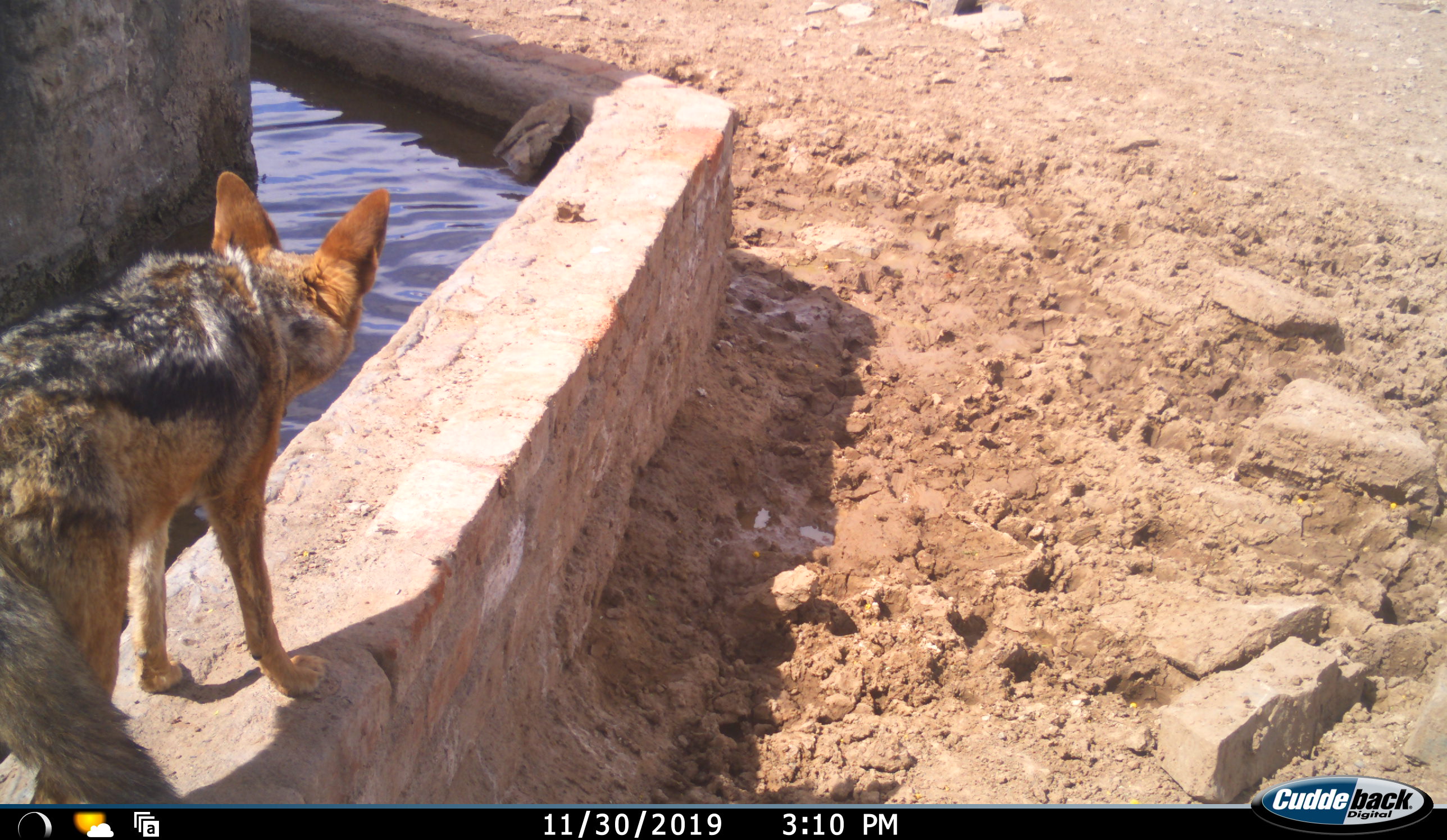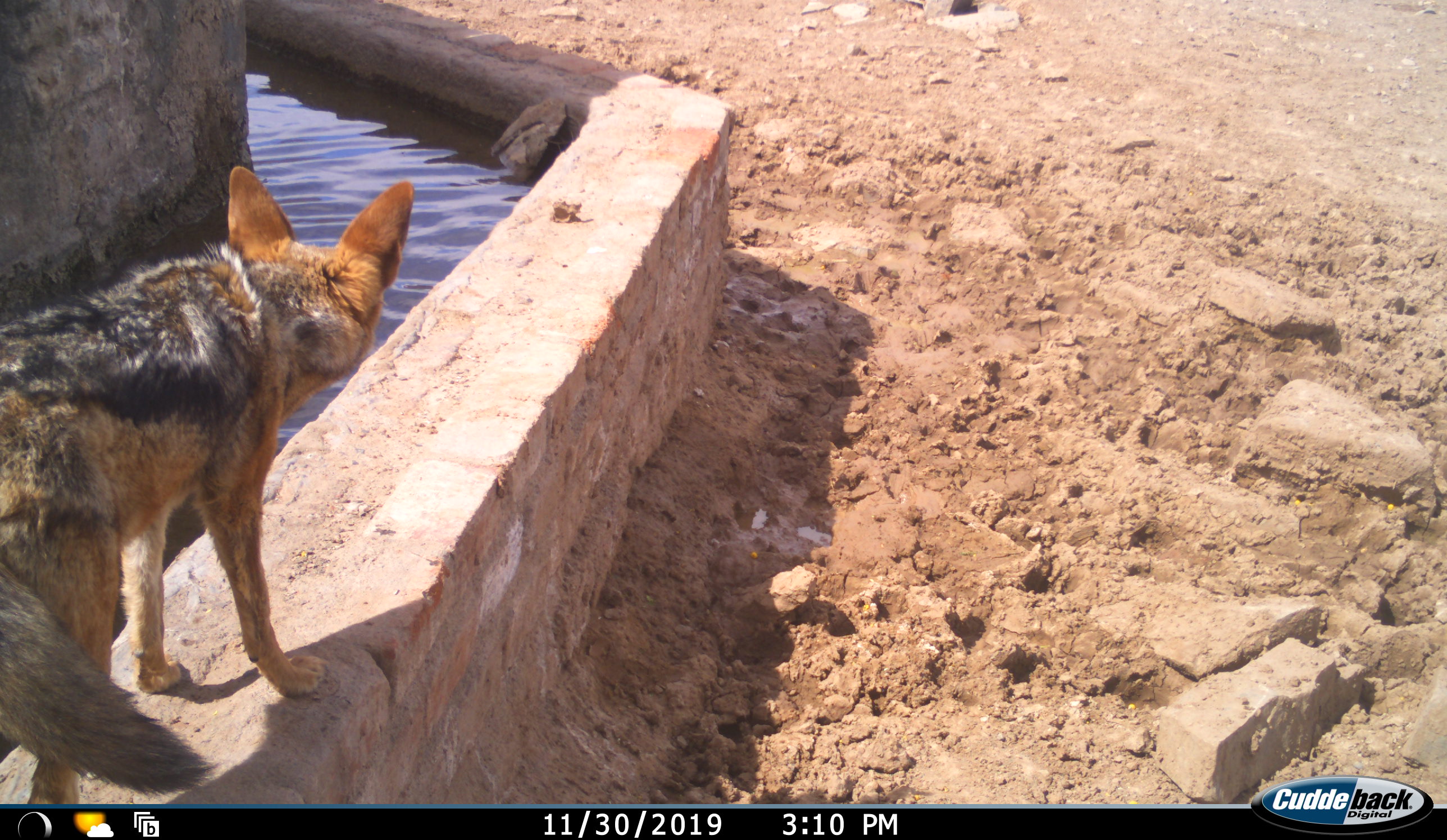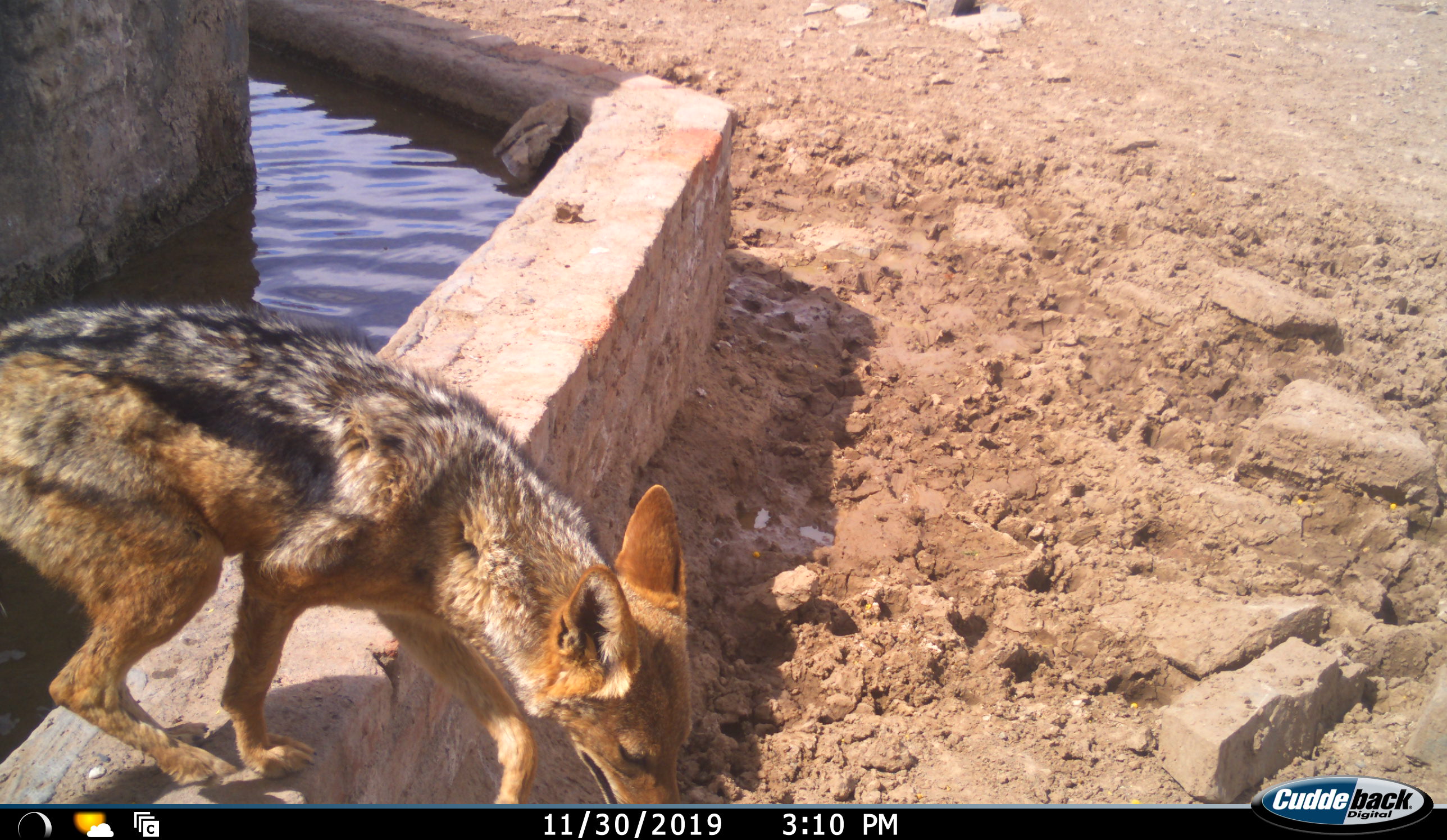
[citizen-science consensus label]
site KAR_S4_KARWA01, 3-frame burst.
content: unidentified animal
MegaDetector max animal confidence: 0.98